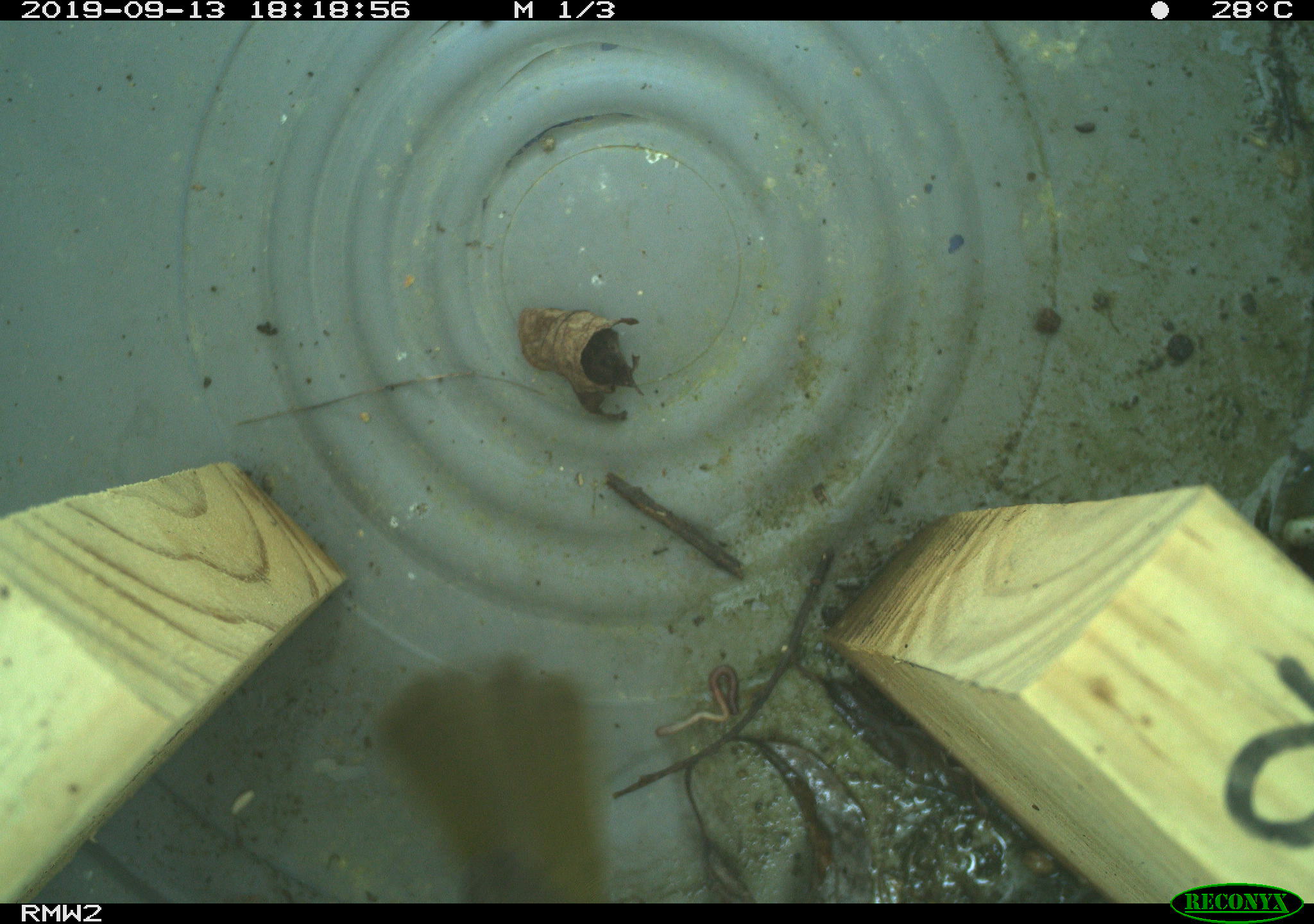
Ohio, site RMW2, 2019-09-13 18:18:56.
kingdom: Animalia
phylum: Chordata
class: Aves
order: Passeriformes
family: Parulidae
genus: Geothlypis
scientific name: Geothlypis trichas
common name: common yellowthroat